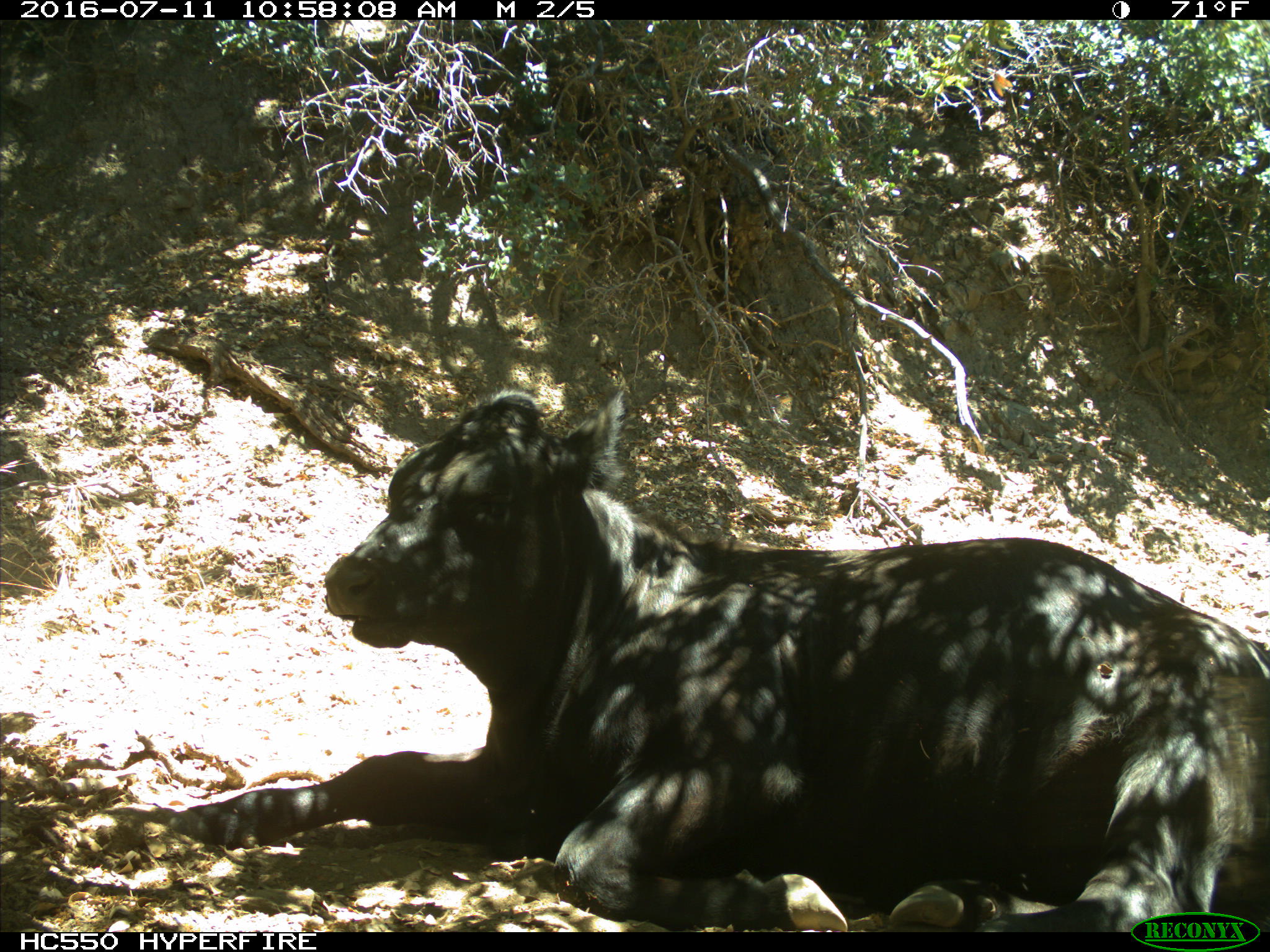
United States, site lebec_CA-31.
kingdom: Animalia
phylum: Chordata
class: Mammalia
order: Artiodactyla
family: Bovidae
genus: Bos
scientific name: Bos taurus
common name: domestic cow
Bos taurus (domestic cow).